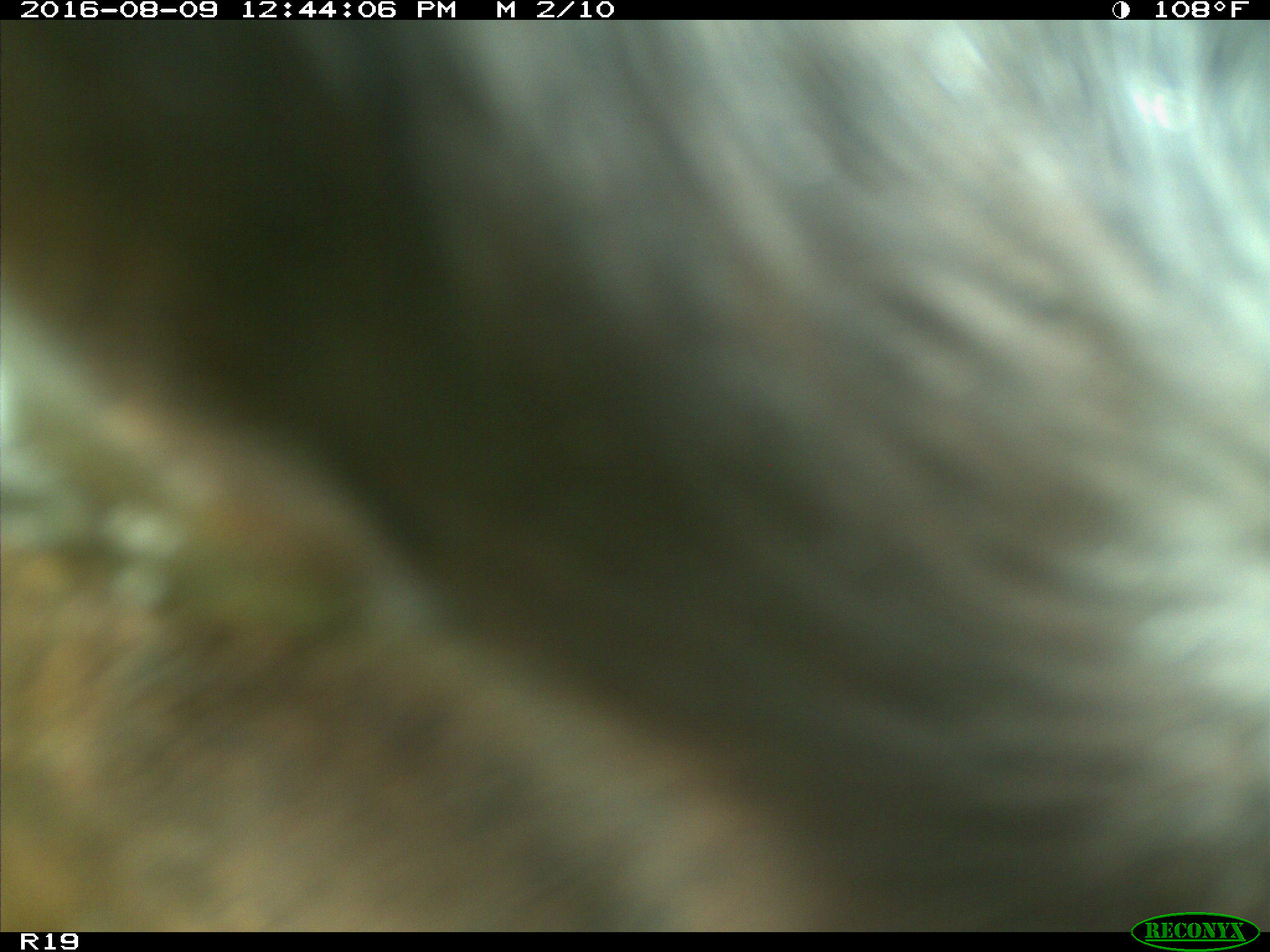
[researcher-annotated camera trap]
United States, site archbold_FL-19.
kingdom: Animalia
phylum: Chordata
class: Mammalia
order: Artiodactyla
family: Bovidae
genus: Bos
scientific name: Bos taurus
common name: domestic cow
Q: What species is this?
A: Bos taurus (domestic cow).